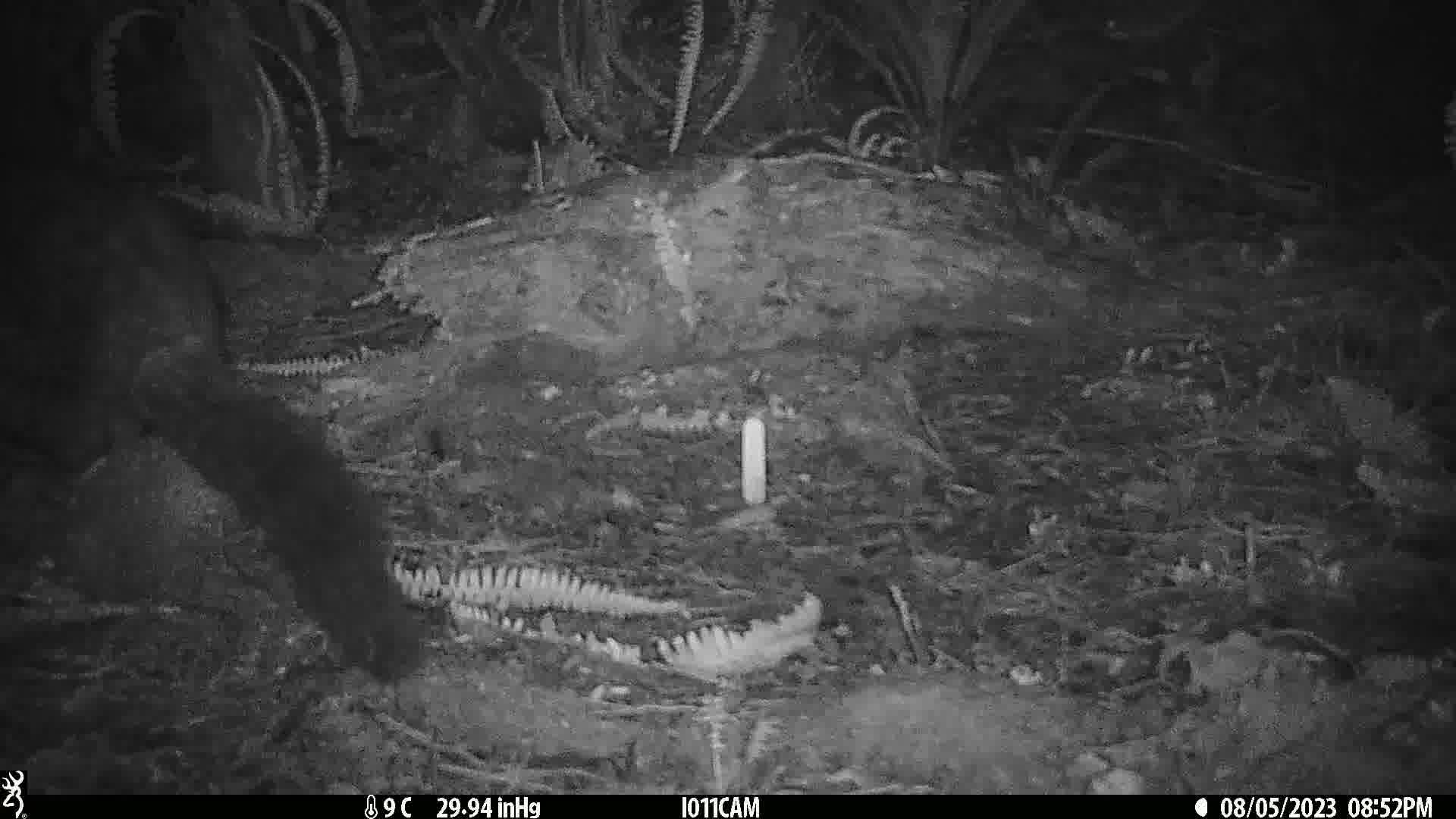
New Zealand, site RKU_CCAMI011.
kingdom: Animalia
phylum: Chordata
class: Mammalia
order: Diprotodontia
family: Phalangeridae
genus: Trichosurus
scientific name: Trichosurus vulpecula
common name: common brushtail possum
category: possum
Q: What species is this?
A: Possum (common brushtail possum) (Trichosurus vulpecula).